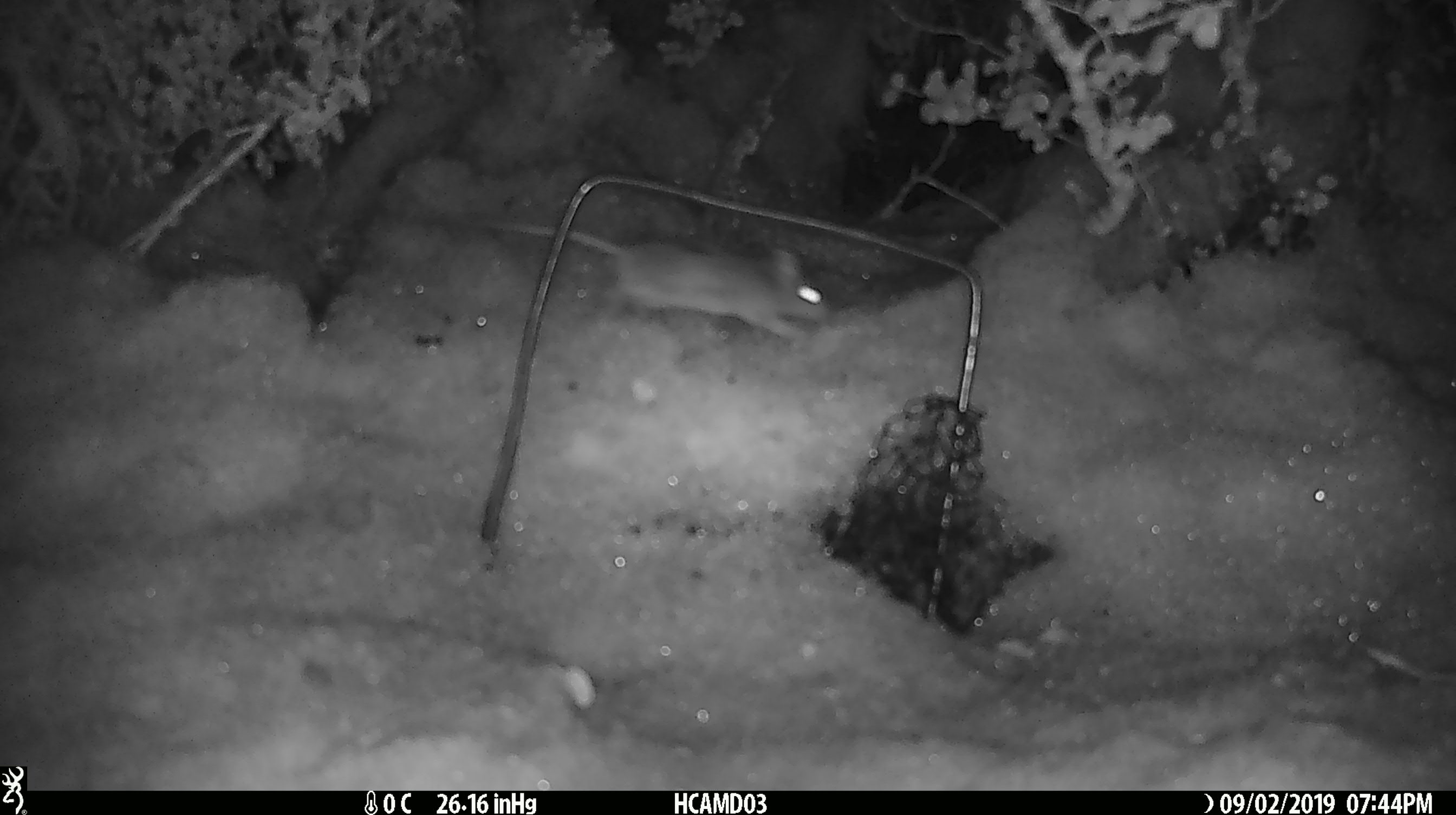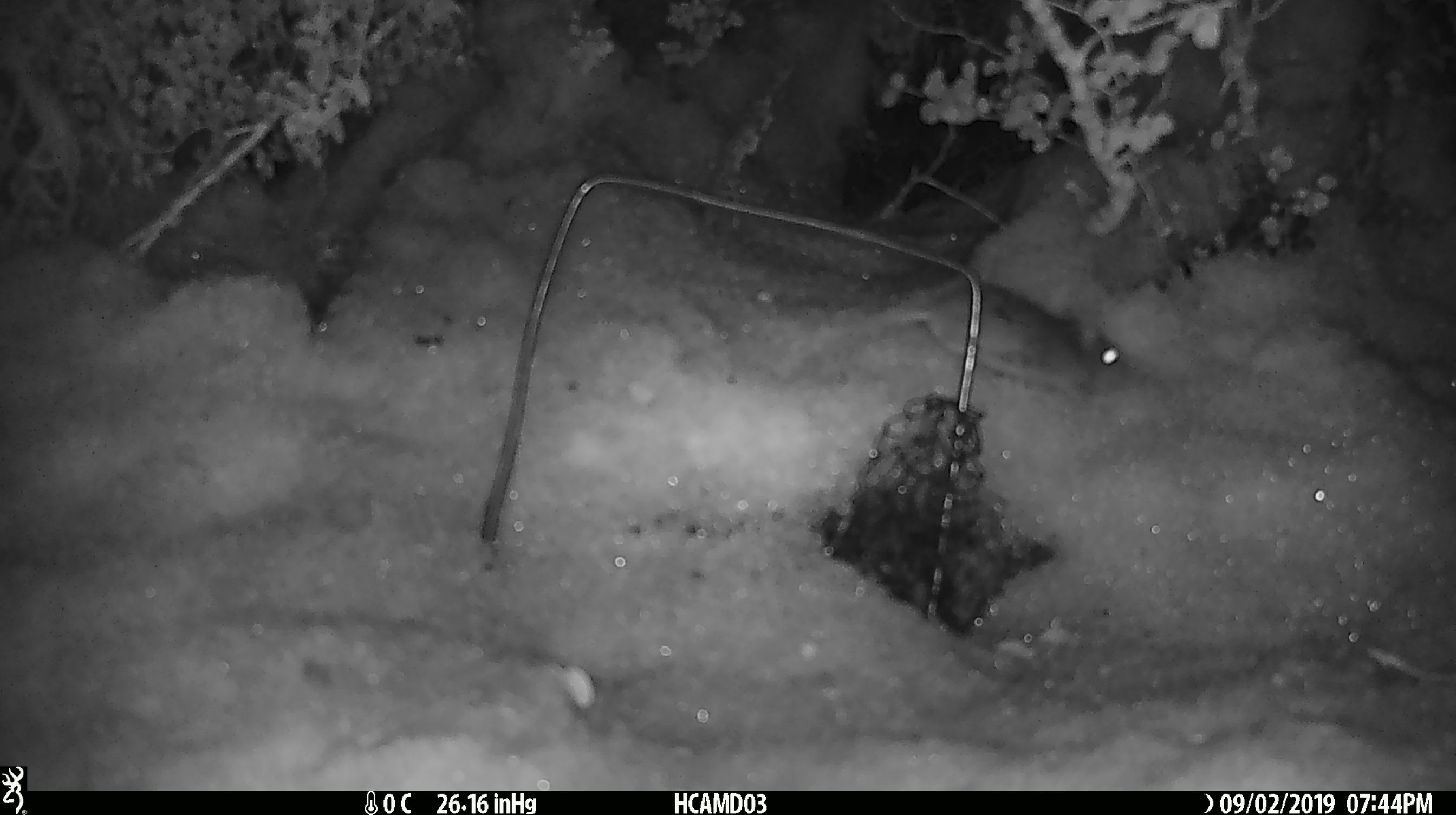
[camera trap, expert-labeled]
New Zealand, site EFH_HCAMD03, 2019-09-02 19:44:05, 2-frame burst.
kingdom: Animalia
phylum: Chordata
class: Mammalia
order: Rodentia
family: Muridae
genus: Mus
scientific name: Mus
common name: mouse